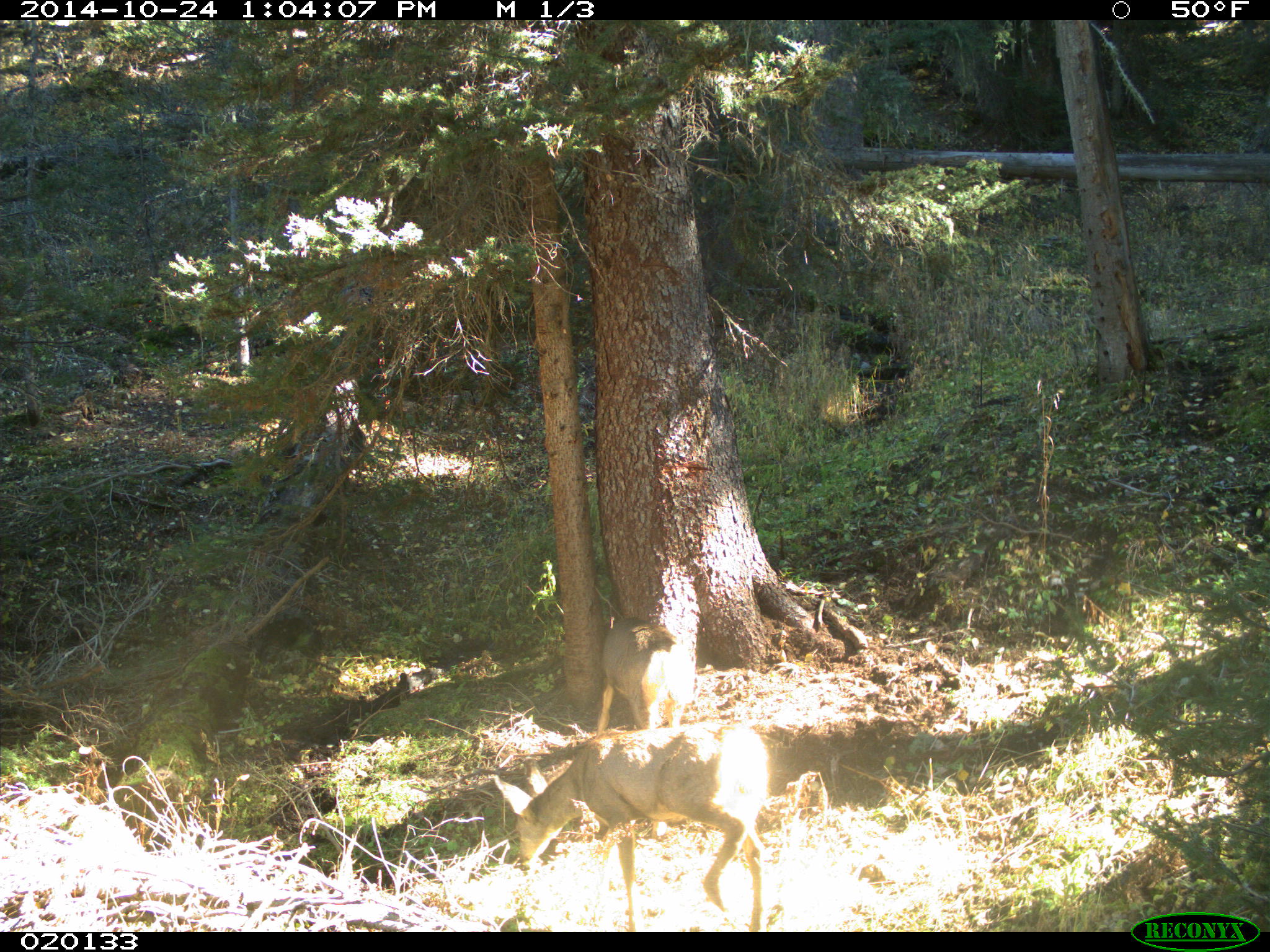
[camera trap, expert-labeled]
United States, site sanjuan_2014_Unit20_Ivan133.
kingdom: Animalia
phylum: Chordata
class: Mammalia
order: Artiodactyla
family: Cervidae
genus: Odocoileus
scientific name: Odocoileus hemionus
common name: mule deer